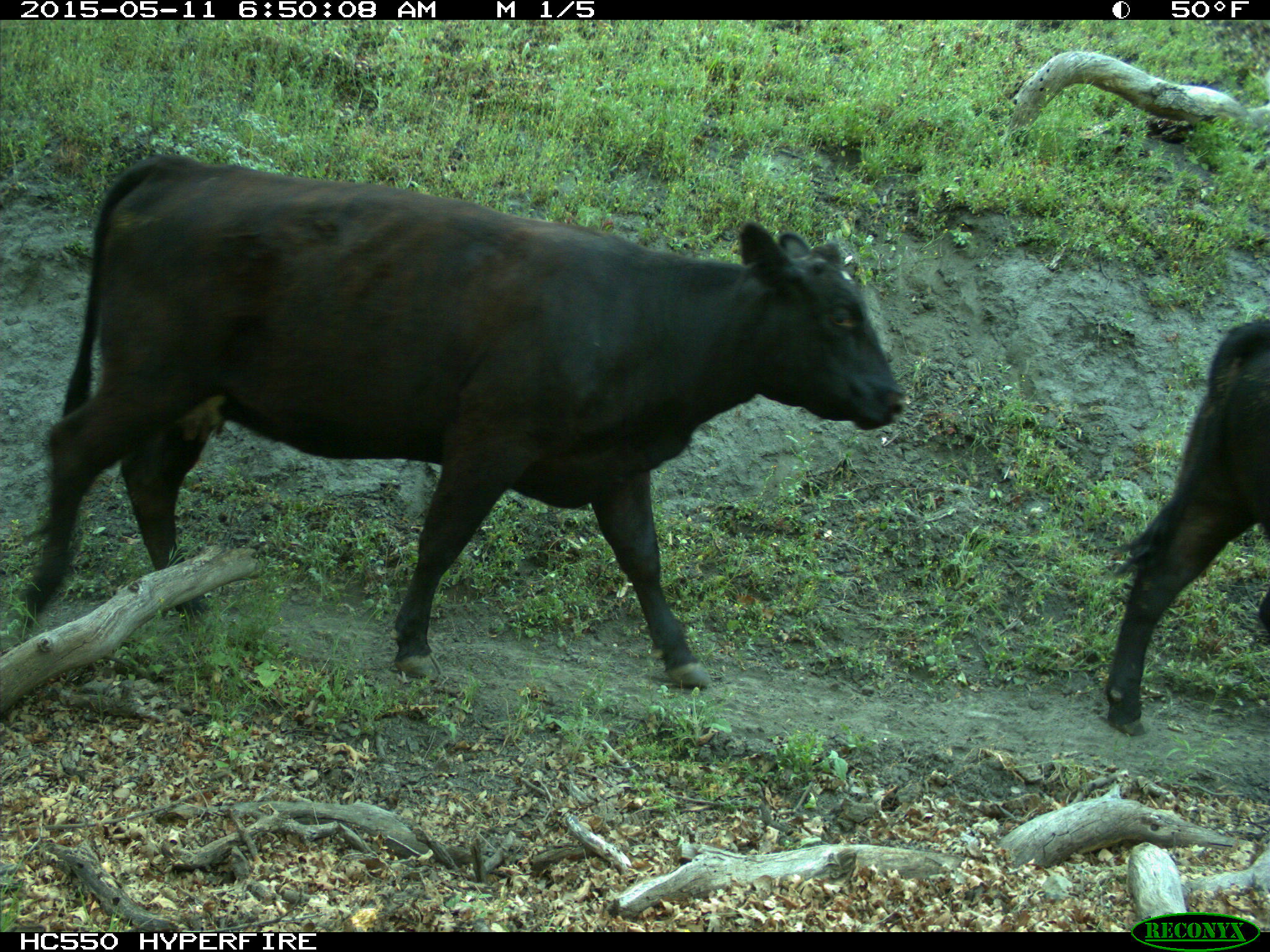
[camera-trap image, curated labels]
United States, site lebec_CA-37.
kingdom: Animalia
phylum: Chordata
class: Mammalia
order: Artiodactyla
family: Bovidae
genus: Bos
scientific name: Bos taurus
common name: domestic cow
Bos taurus (domestic cow).